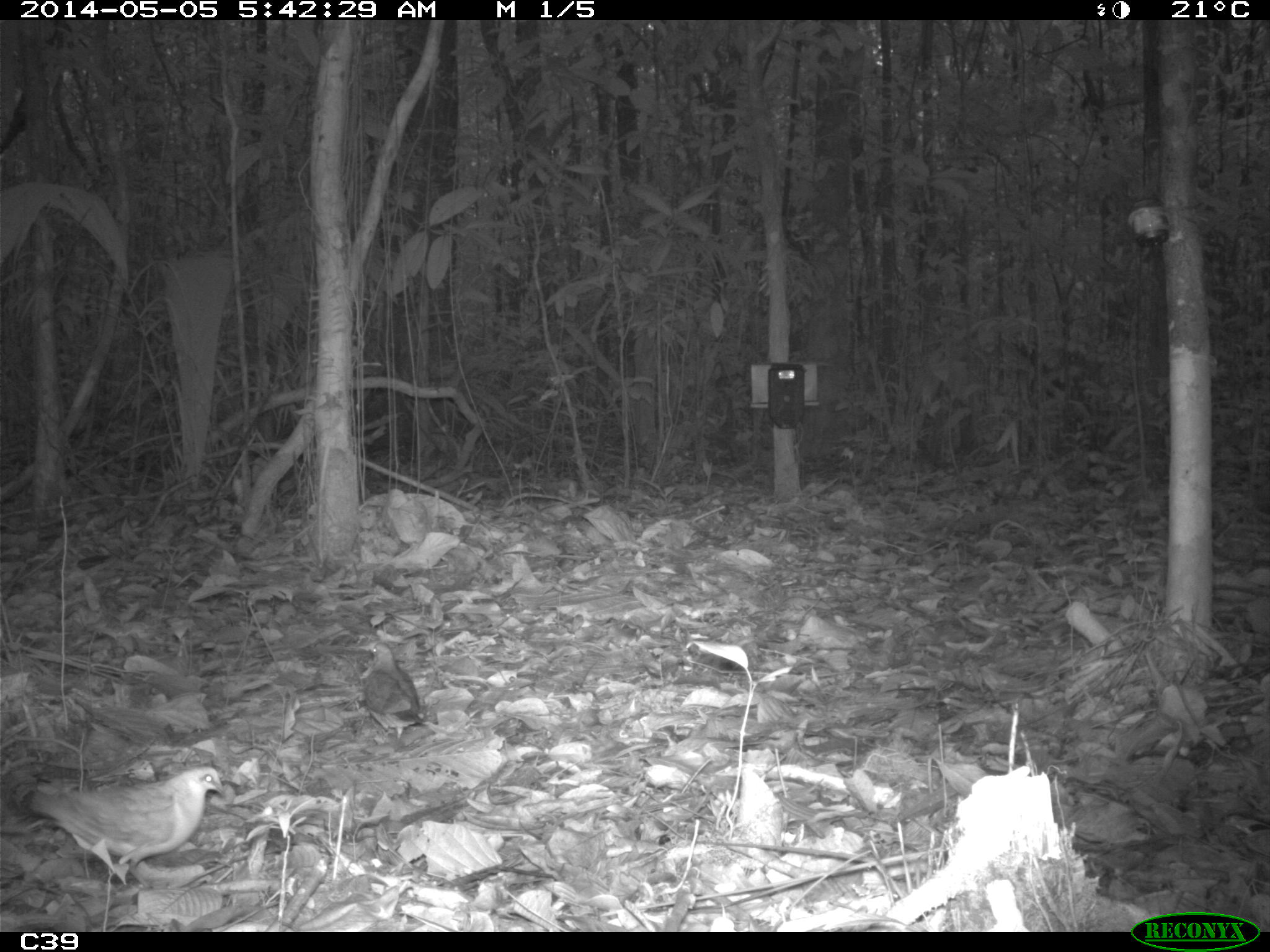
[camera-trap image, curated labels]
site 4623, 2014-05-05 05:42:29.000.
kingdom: Animalia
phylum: Chordata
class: Aves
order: Columbiformes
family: Columbidae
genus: Geotrygon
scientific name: Geotrygon montana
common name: ruddy quail-dove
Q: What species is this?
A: Geotrygon montana (ruddy quail-dove).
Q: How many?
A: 1.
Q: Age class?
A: Adult.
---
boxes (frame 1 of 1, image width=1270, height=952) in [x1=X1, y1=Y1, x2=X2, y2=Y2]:
geotrygon montana: [x1=24, y1=765, x2=226, y2=890]; [x1=360, y1=642, x2=427, y2=742]